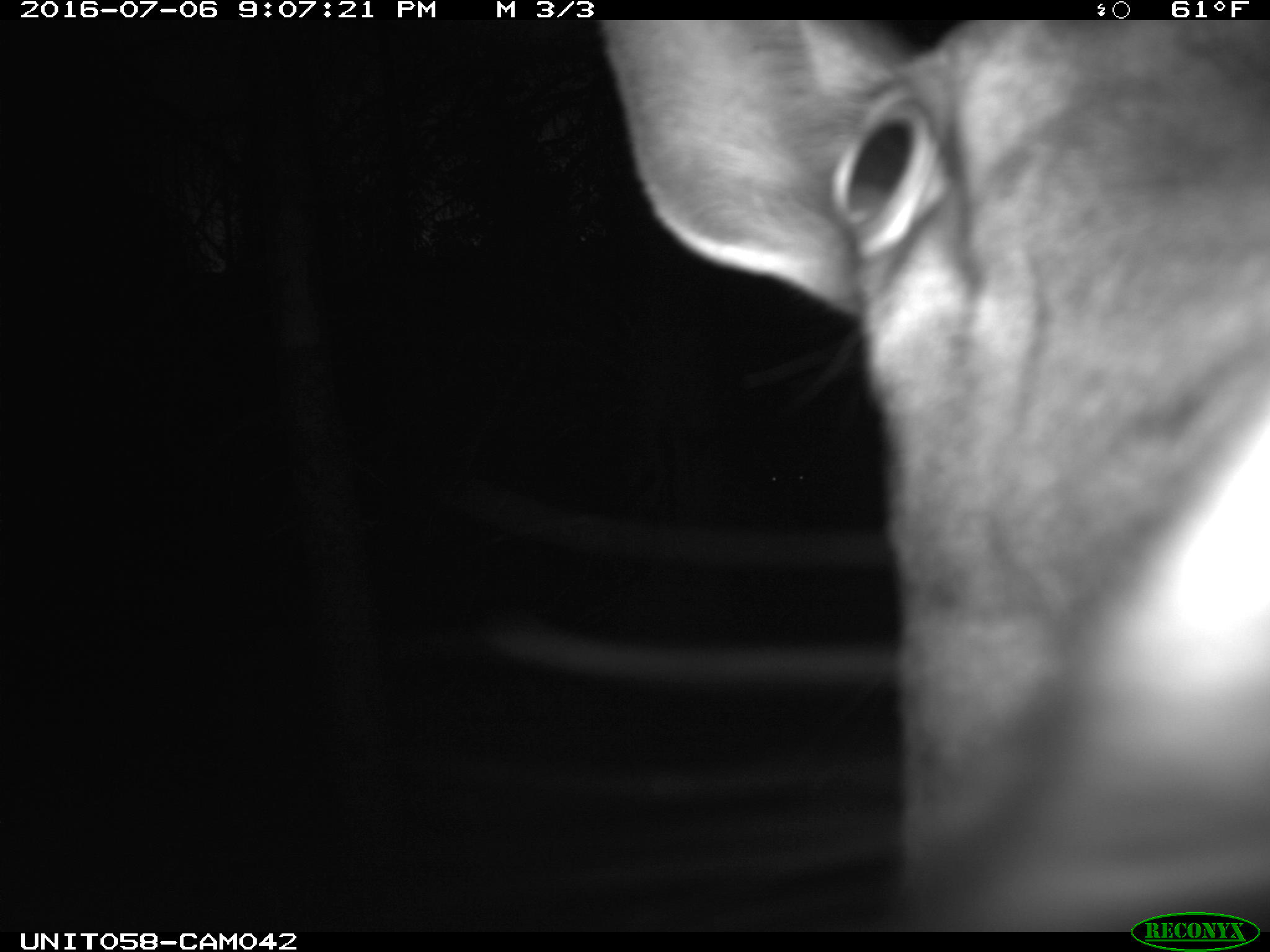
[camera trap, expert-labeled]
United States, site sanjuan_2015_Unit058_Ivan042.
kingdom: Animalia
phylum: Chordata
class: Mammalia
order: Artiodactyla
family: Cervidae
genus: Cervus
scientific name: Cervus elaphus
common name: red deer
Cervus elaphus (red deer).